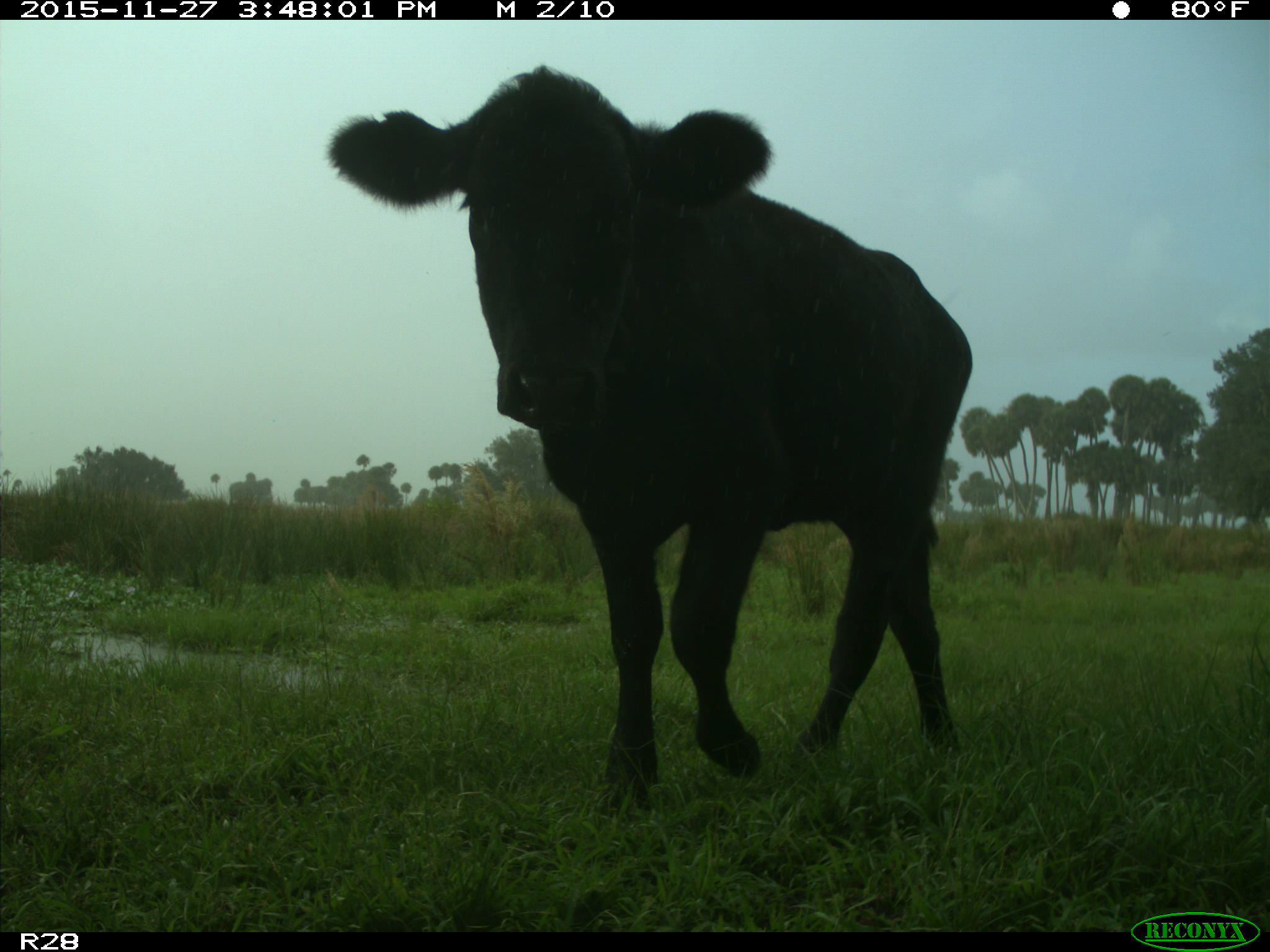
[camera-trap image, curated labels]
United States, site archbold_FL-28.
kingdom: Animalia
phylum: Chordata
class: Mammalia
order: Artiodactyla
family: Bovidae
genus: Bos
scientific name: Bos taurus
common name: domestic cow